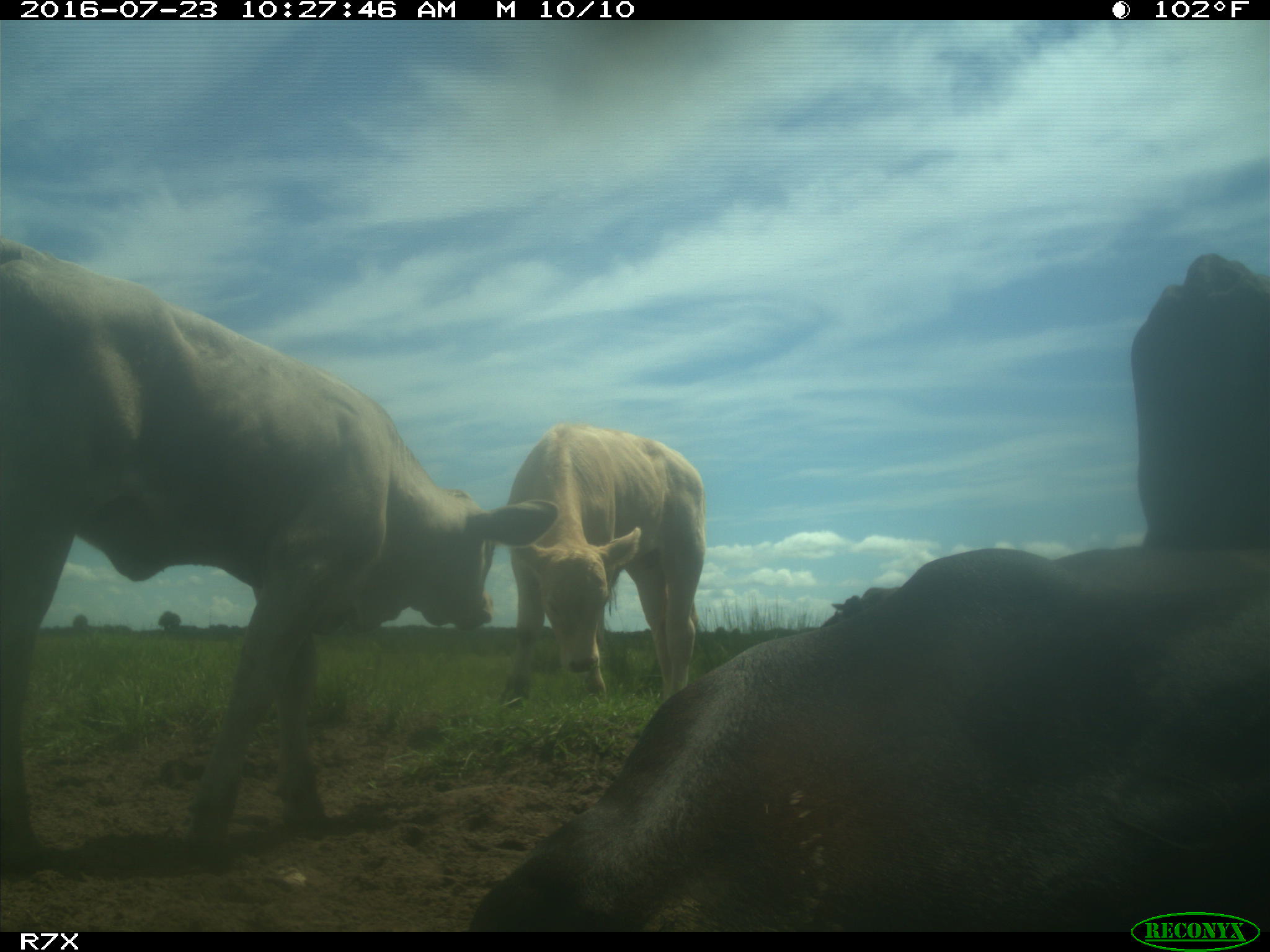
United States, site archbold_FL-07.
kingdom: Animalia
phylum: Chordata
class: Mammalia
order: Artiodactyla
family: Bovidae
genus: Bos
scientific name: Bos taurus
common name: domestic cow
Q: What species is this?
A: Bos taurus (domestic cow).